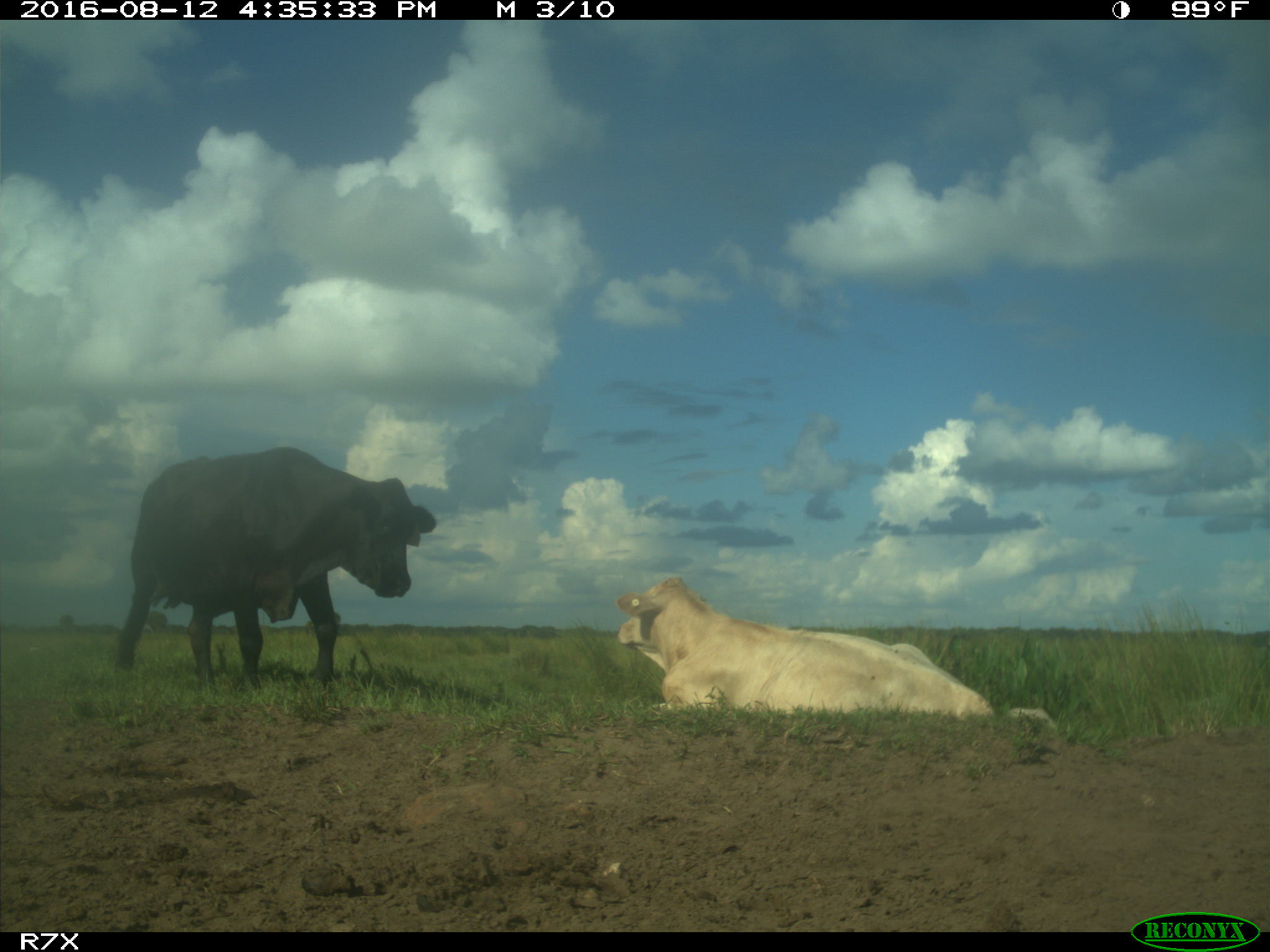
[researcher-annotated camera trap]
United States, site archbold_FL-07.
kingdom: Animalia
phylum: Chordata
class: Mammalia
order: Artiodactyla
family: Bovidae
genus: Bos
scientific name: Bos taurus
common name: domestic cow